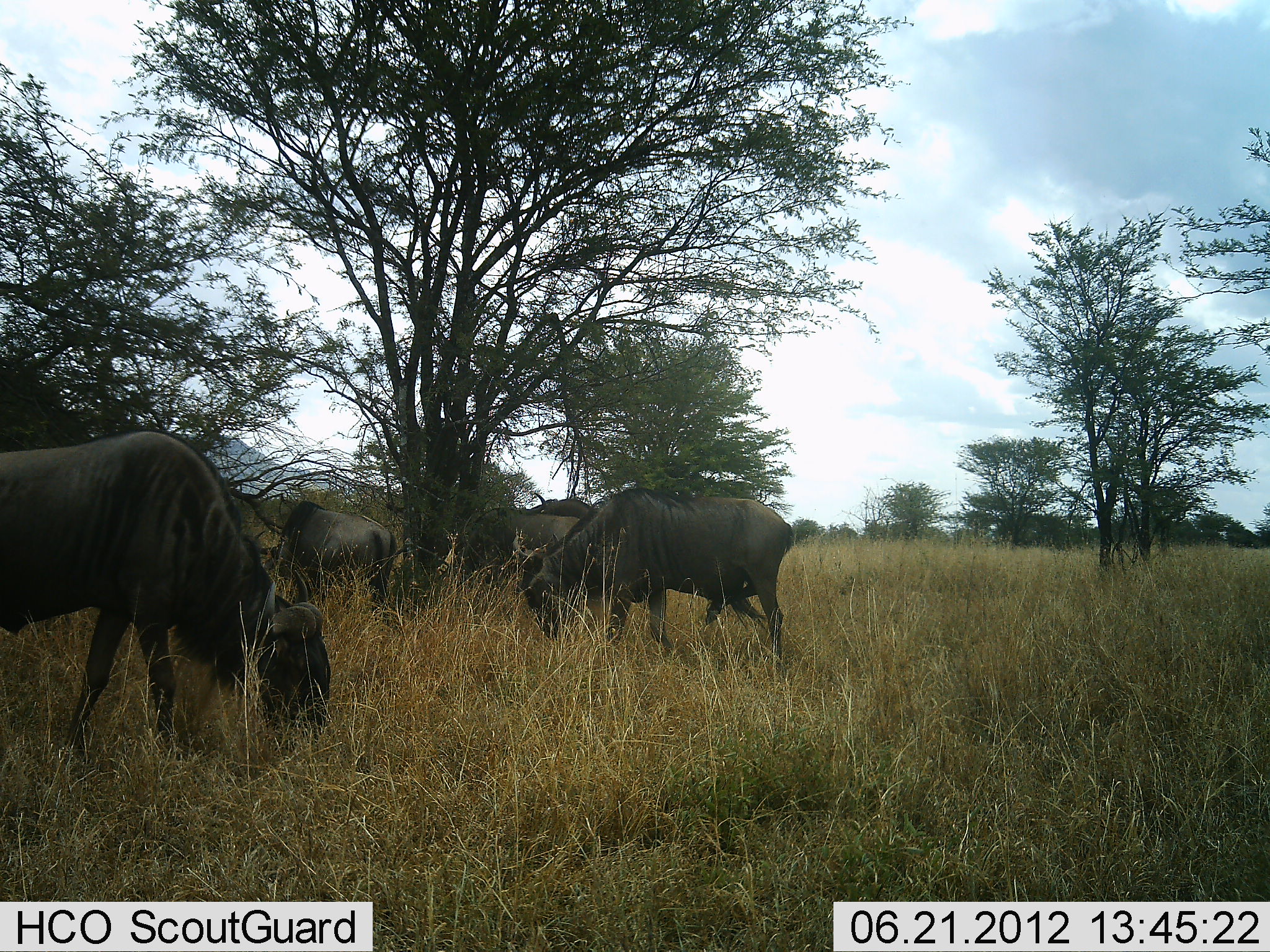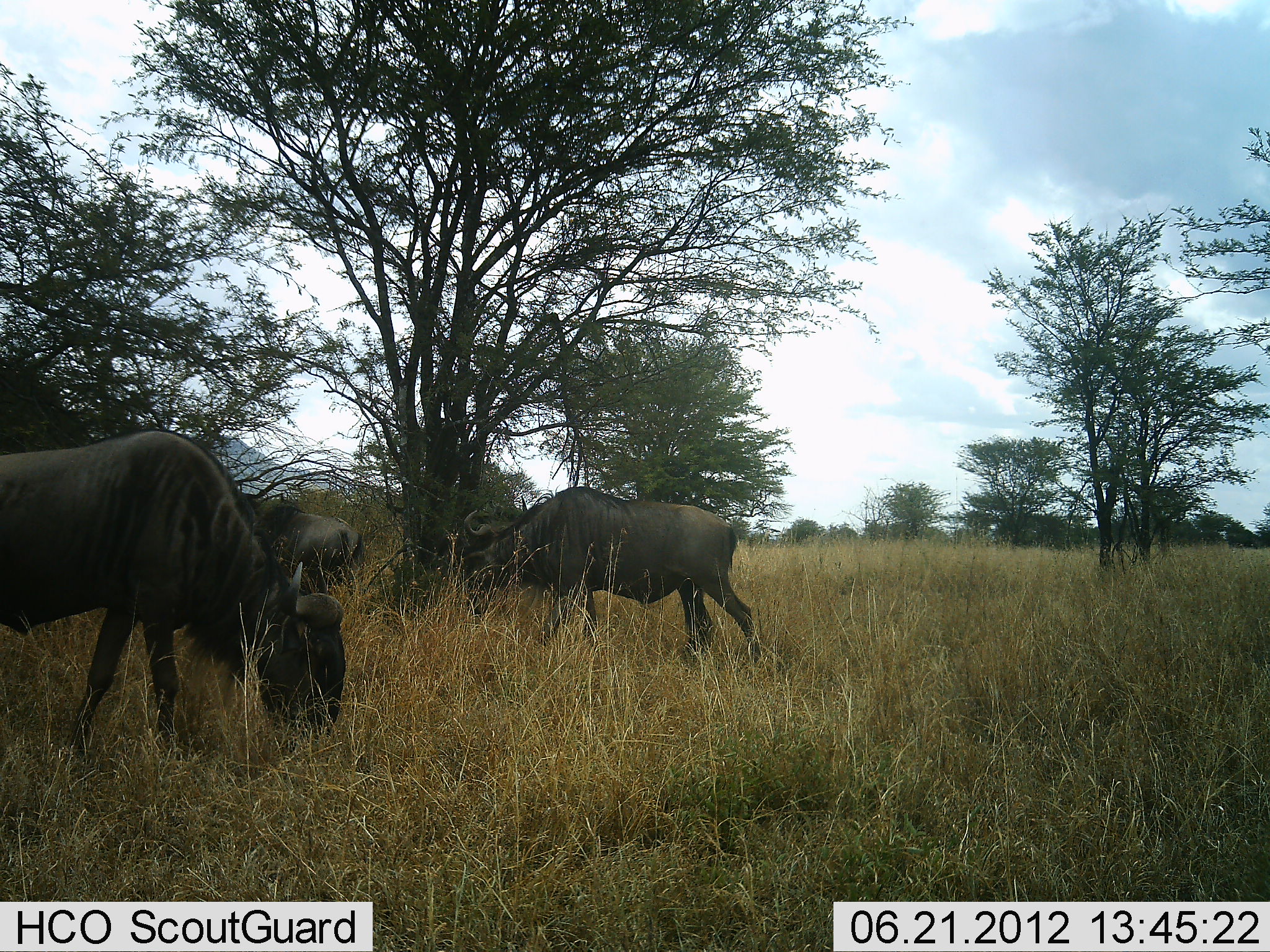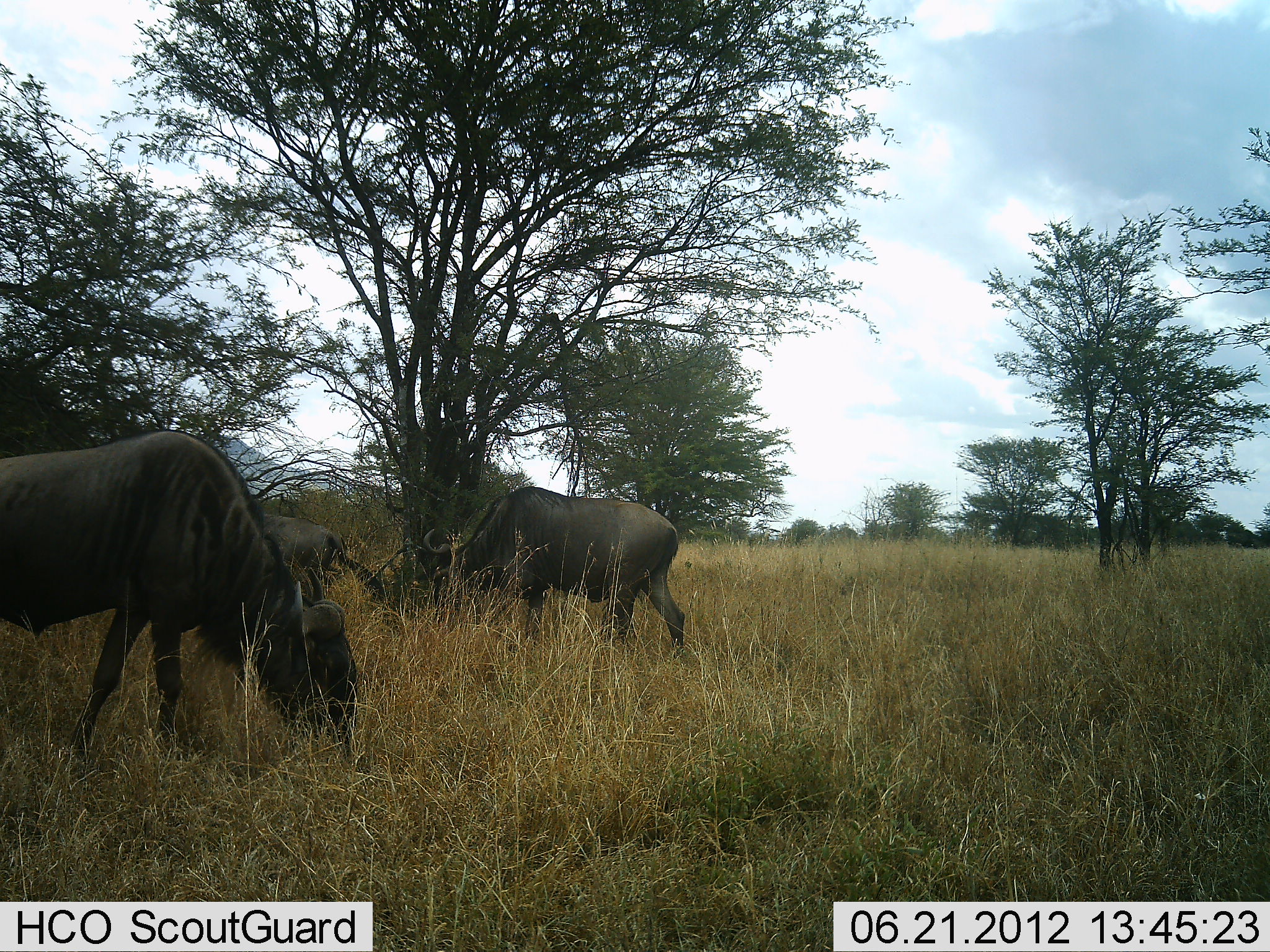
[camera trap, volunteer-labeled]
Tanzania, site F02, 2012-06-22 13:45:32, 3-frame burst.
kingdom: Animalia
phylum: Chordata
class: Mammalia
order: Artiodactyla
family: Bovidae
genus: Connochaetes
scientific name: Connochaetes taurinus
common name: blue wildebeest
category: wildebeest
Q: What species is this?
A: Wildebeest (blue wildebeest) (Connochaetes taurinus).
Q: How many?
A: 3.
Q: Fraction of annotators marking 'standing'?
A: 30%.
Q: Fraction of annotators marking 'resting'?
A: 0%.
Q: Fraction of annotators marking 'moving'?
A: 40%.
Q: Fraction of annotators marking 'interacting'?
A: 0%.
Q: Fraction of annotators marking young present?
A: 0%.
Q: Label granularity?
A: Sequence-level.